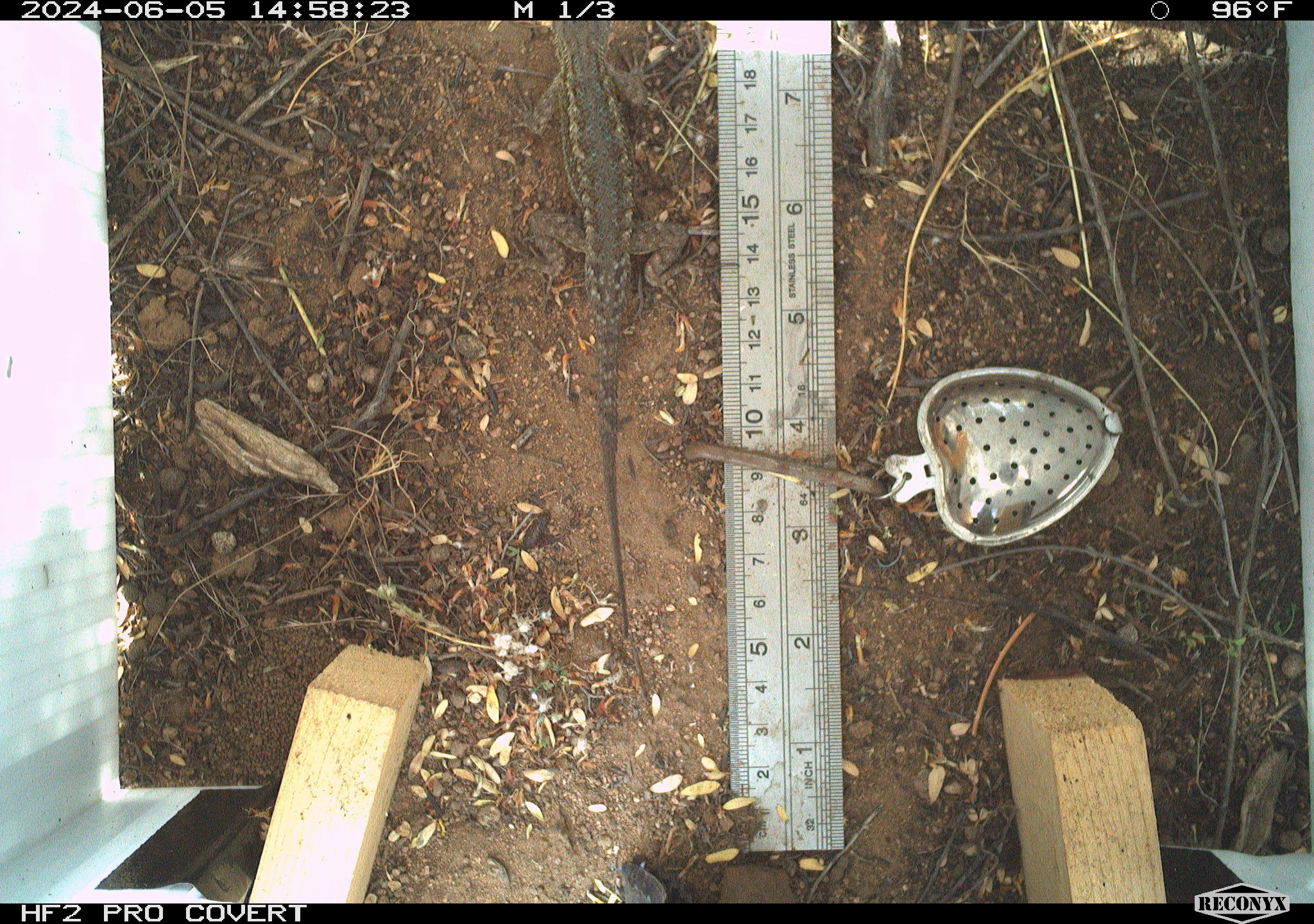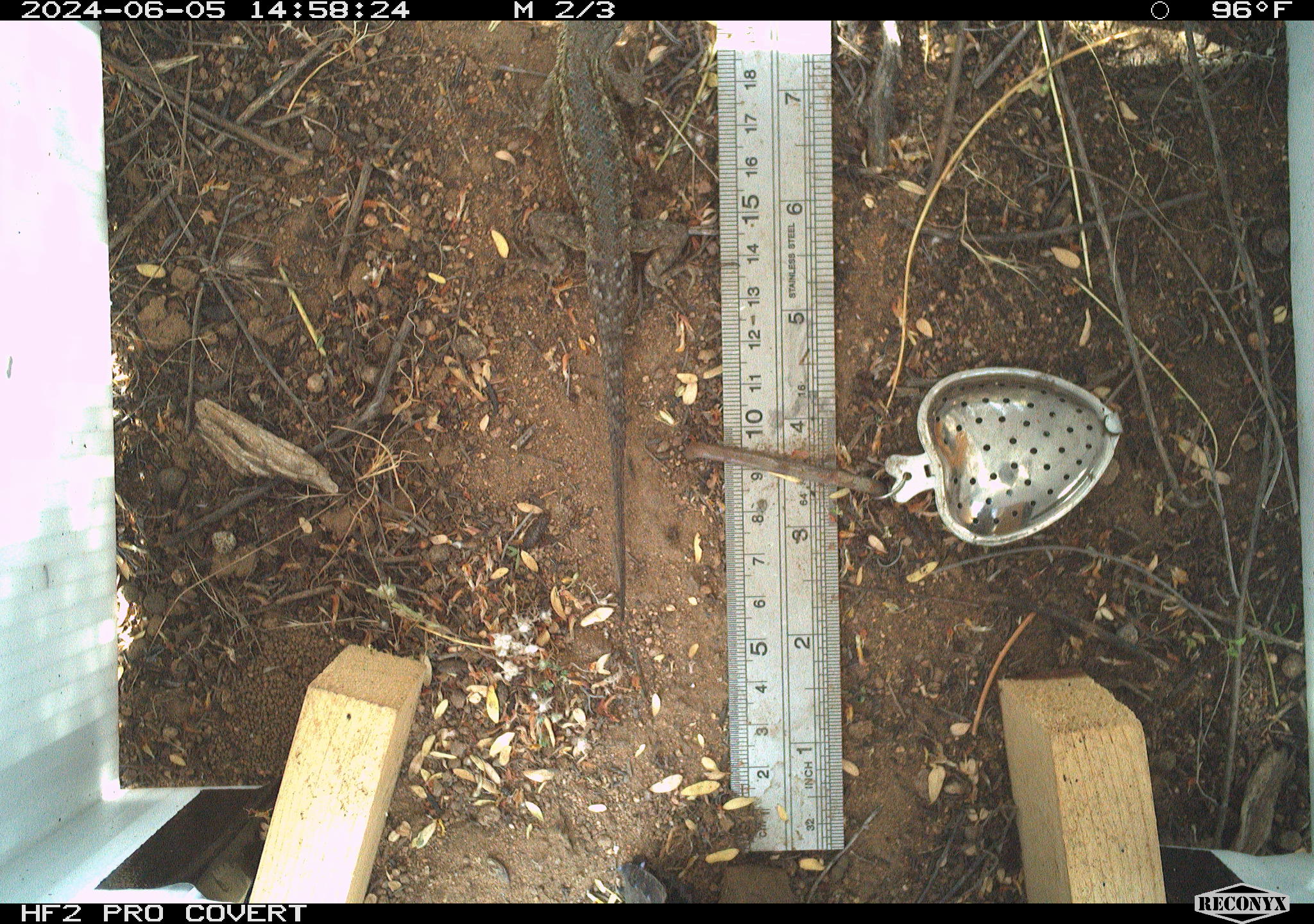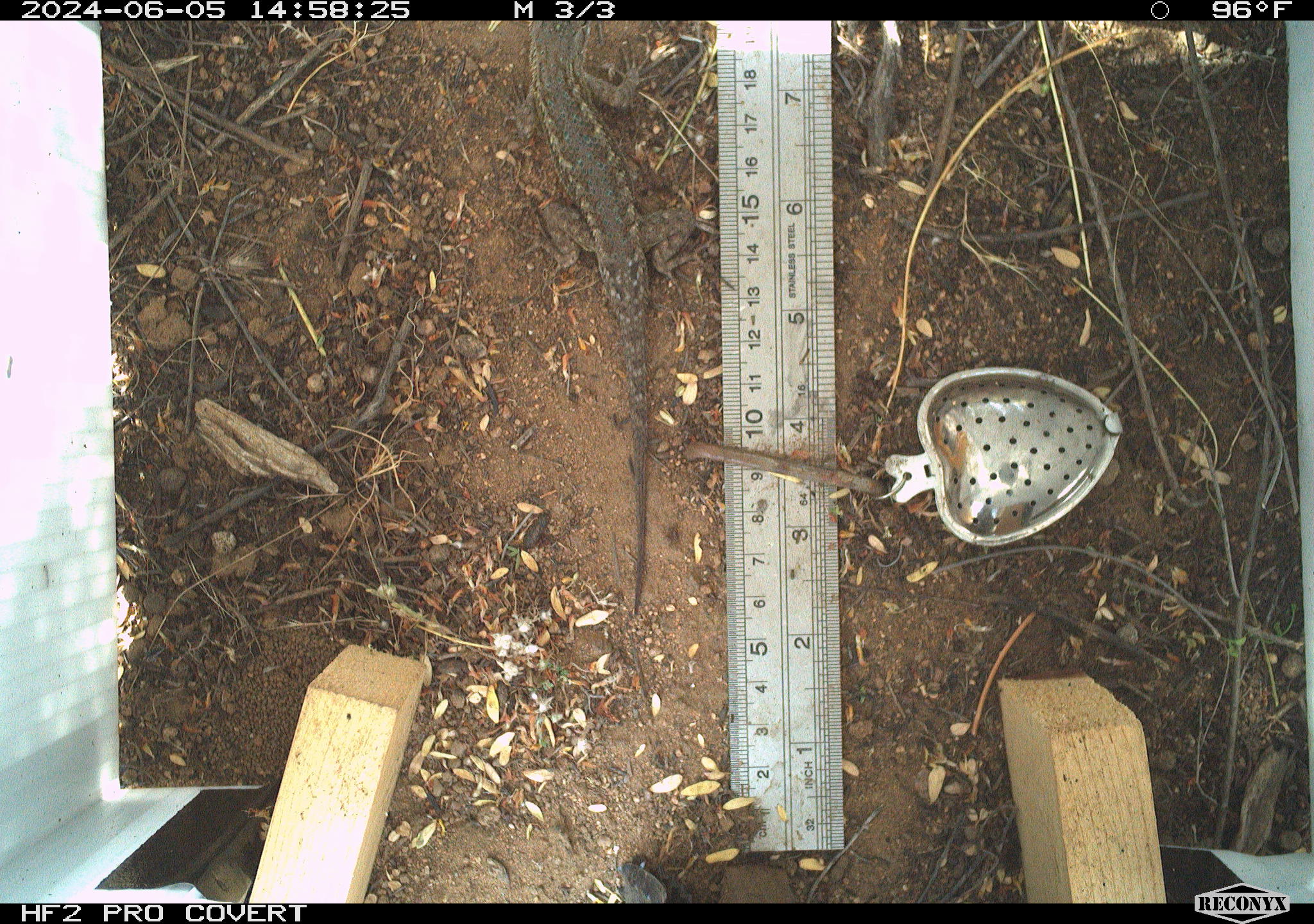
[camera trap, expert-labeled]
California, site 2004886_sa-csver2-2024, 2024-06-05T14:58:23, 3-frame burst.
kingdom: Animalia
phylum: Chordata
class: Reptilia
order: Squamata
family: Phrynosomatidae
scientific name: Phrynosomatidae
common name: north american spiny lizards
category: sceloporus/uta species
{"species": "sceloporus/uta species (north american spiny lizards) (Phrynosomatidae)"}